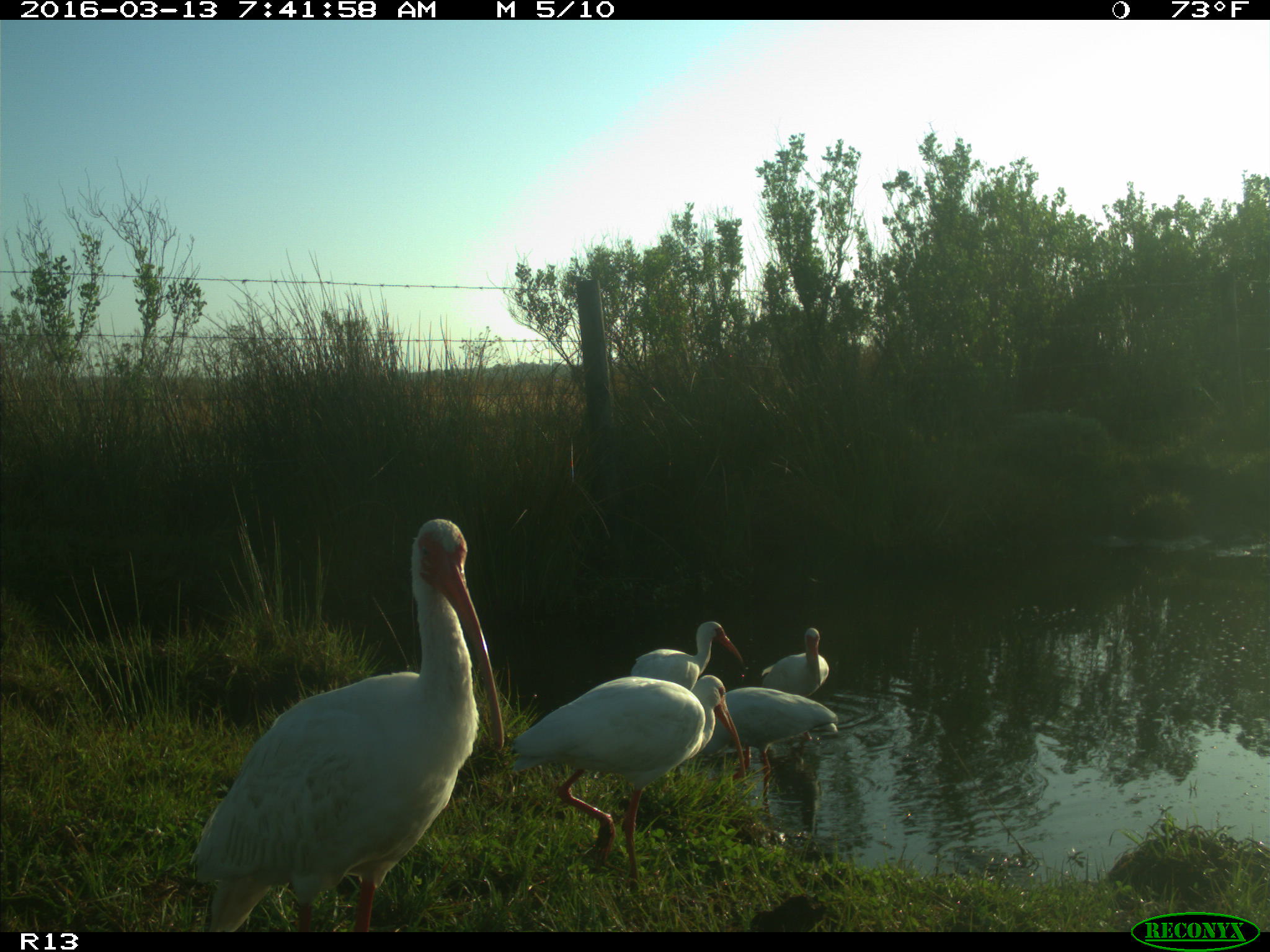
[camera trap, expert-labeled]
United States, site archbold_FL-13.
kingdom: Animalia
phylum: Chordata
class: Aves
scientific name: Aves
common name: birds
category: unidentified bird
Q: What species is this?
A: Unidentified bird (birds) (Aves).